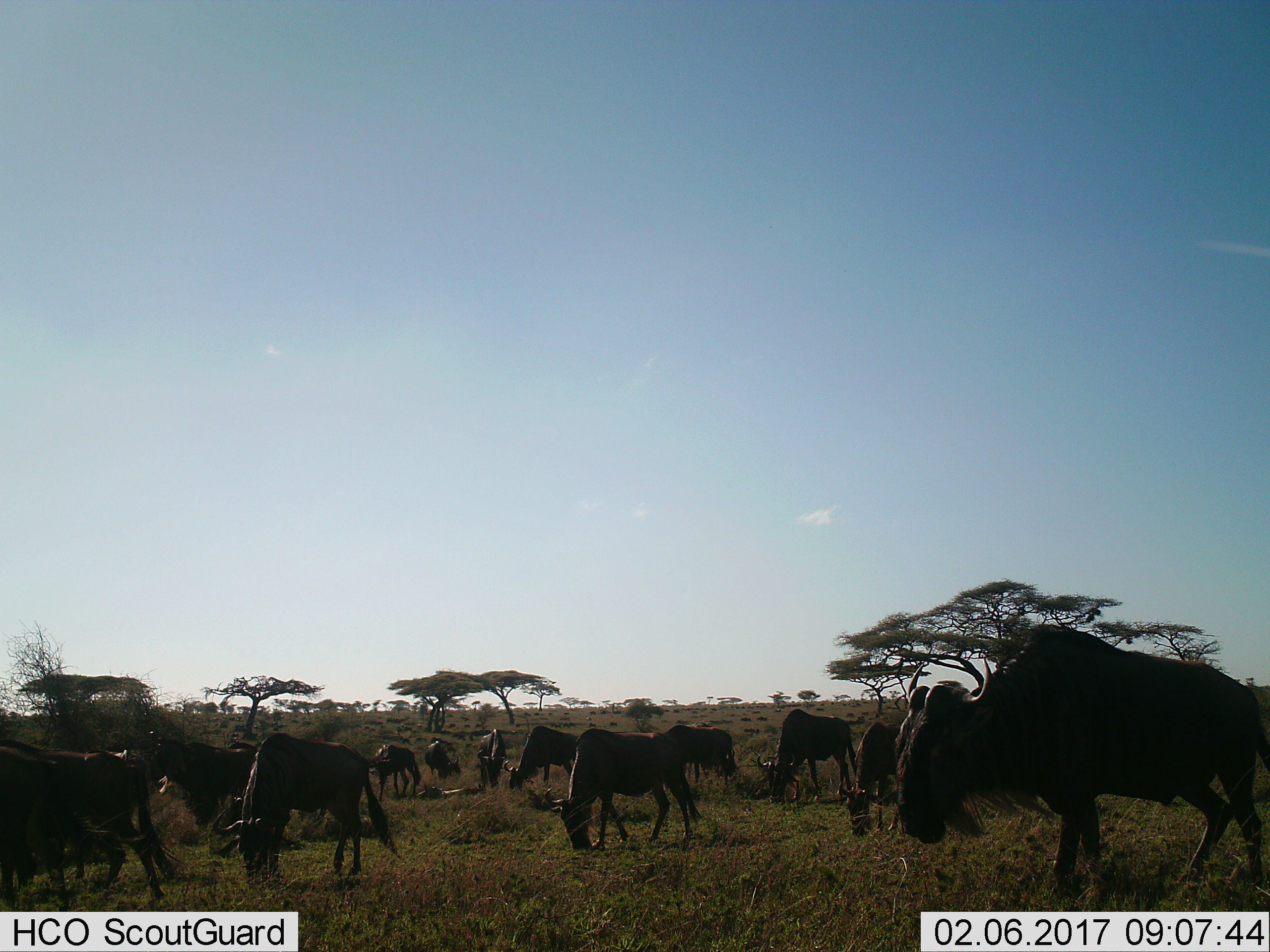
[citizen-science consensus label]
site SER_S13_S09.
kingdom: Animalia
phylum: Chordata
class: Mammalia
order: Artiodactyla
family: Bovidae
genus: Connochaetes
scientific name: Connochaetes taurinus taurinus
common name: blue wildebeest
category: wildebeestblue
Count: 11-50.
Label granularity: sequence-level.